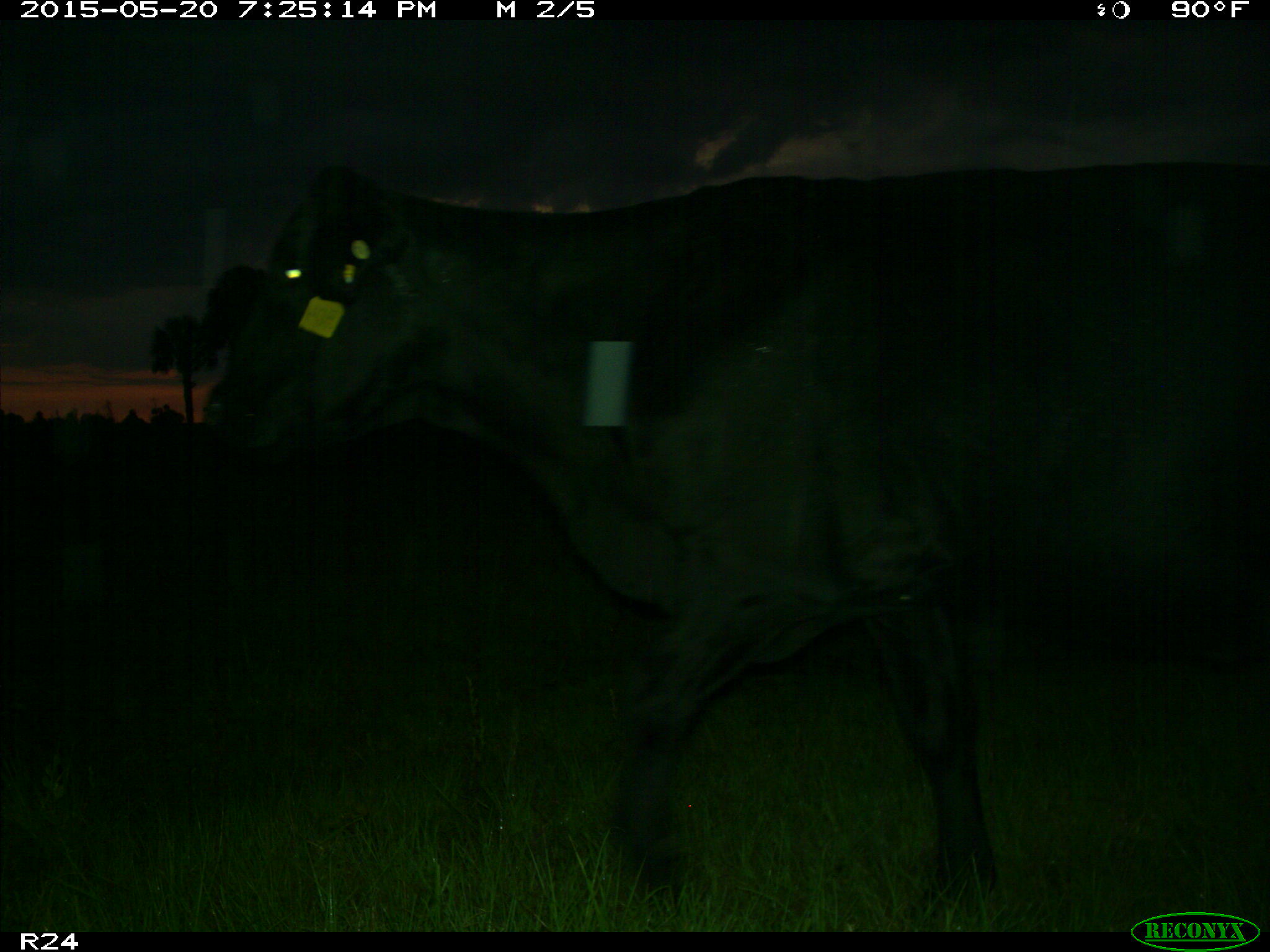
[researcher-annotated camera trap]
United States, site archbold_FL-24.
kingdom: Animalia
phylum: Chordata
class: Mammalia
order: Artiodactyla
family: Bovidae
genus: Bos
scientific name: Bos taurus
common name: domestic cow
Bos taurus (domestic cow).